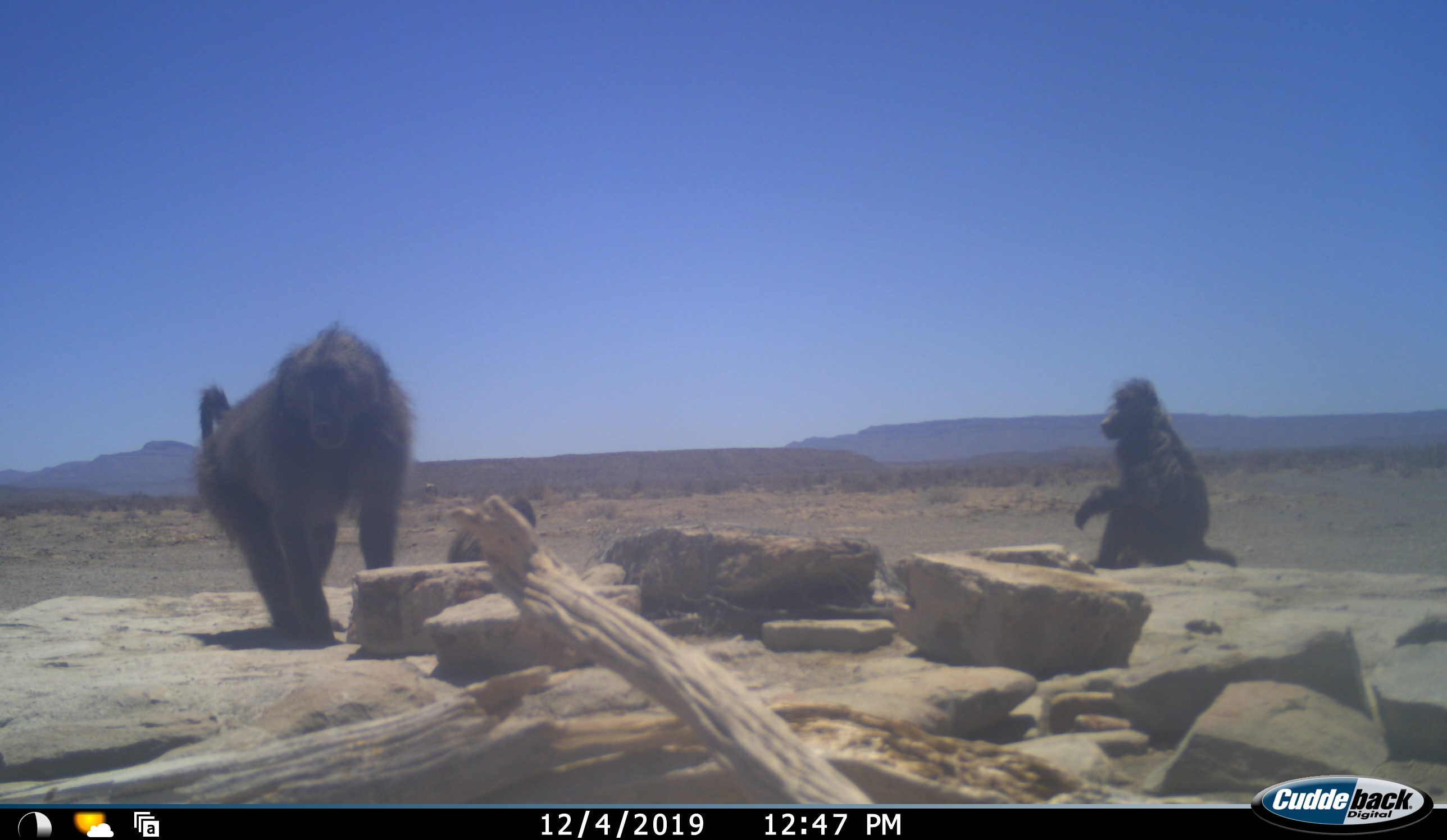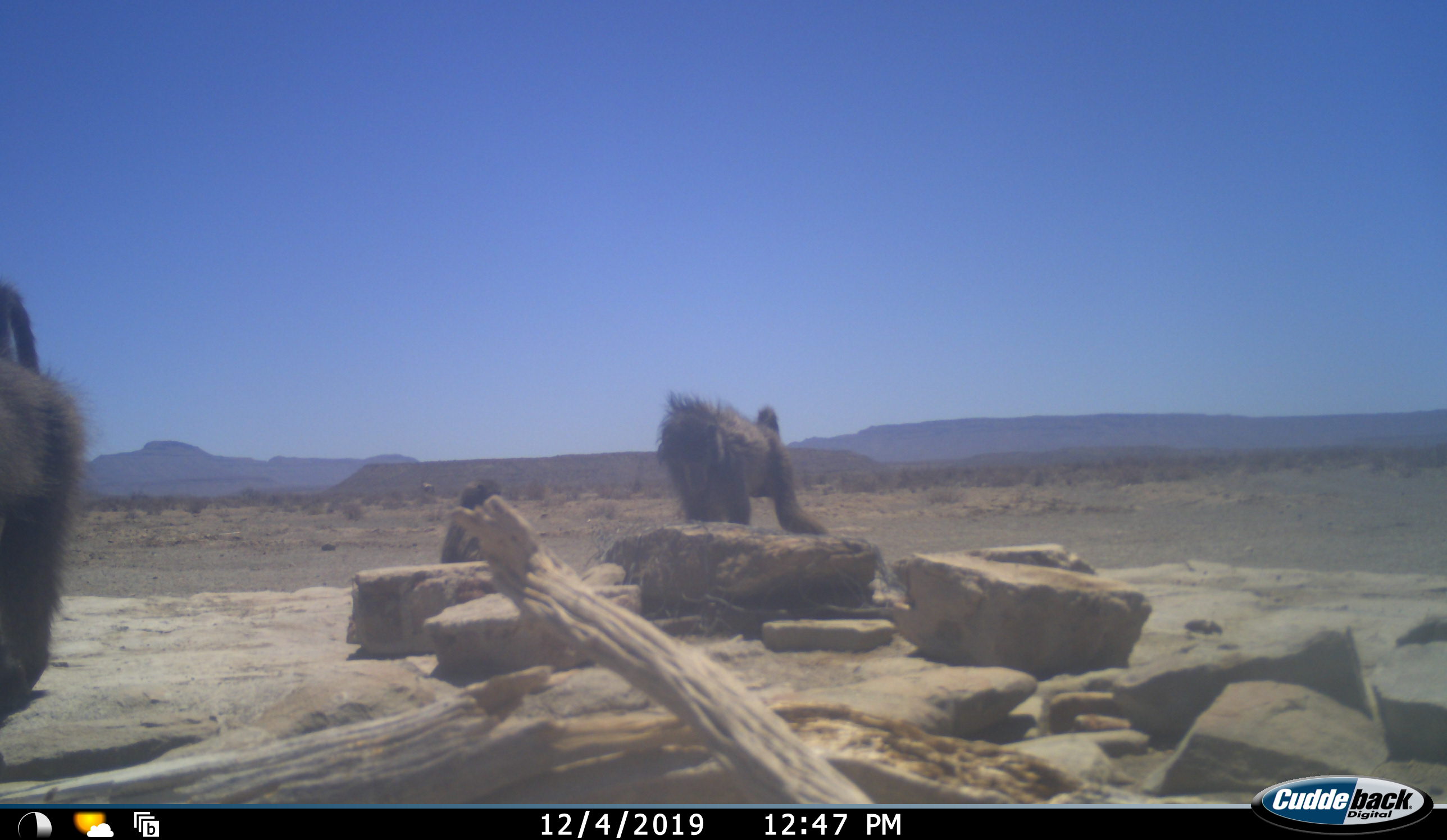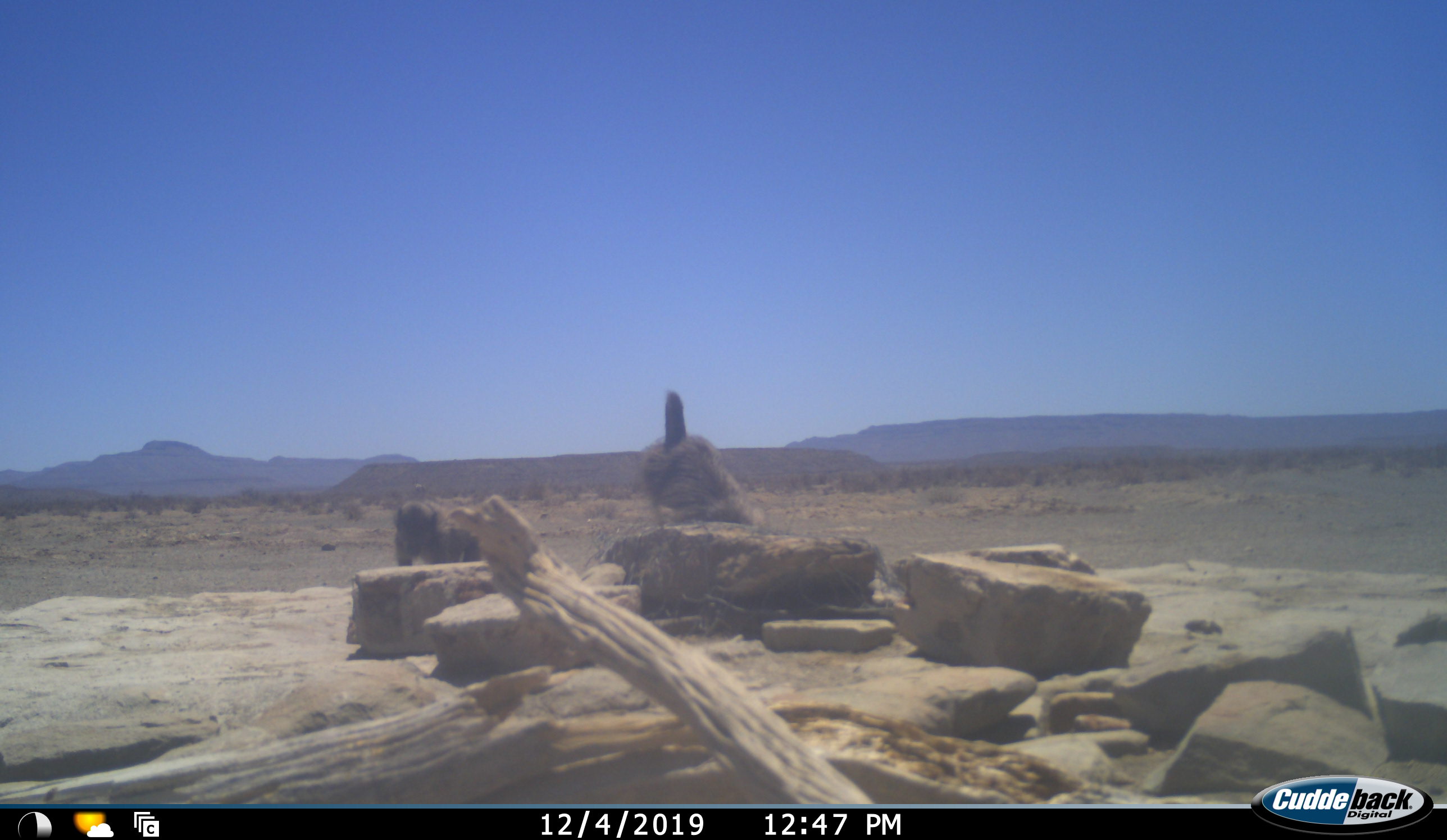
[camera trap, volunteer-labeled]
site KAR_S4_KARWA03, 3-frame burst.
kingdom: Animalia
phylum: Chordata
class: Mammalia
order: Primates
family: Cercopithecidae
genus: Papio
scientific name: Papio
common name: baboon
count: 3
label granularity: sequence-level